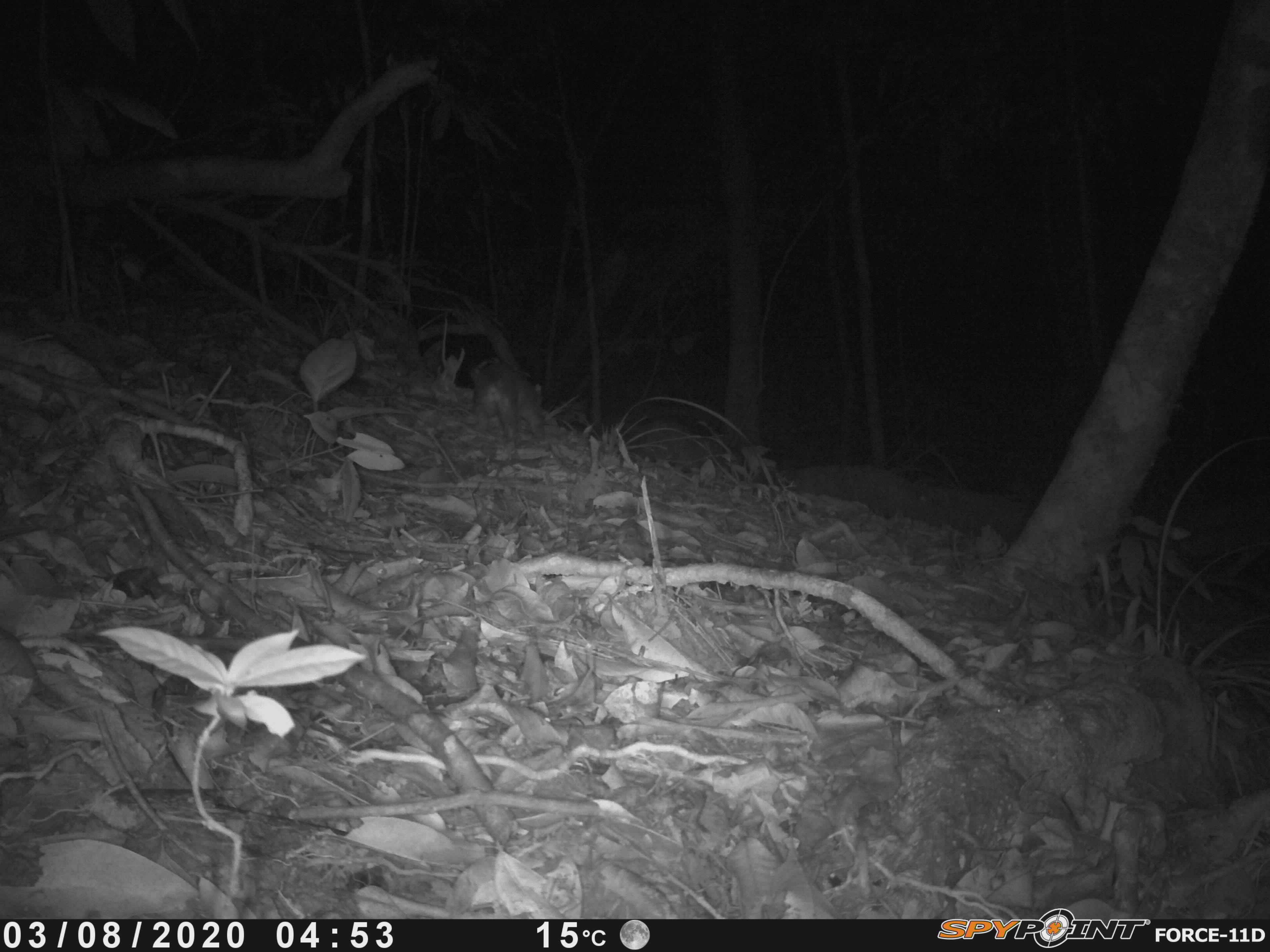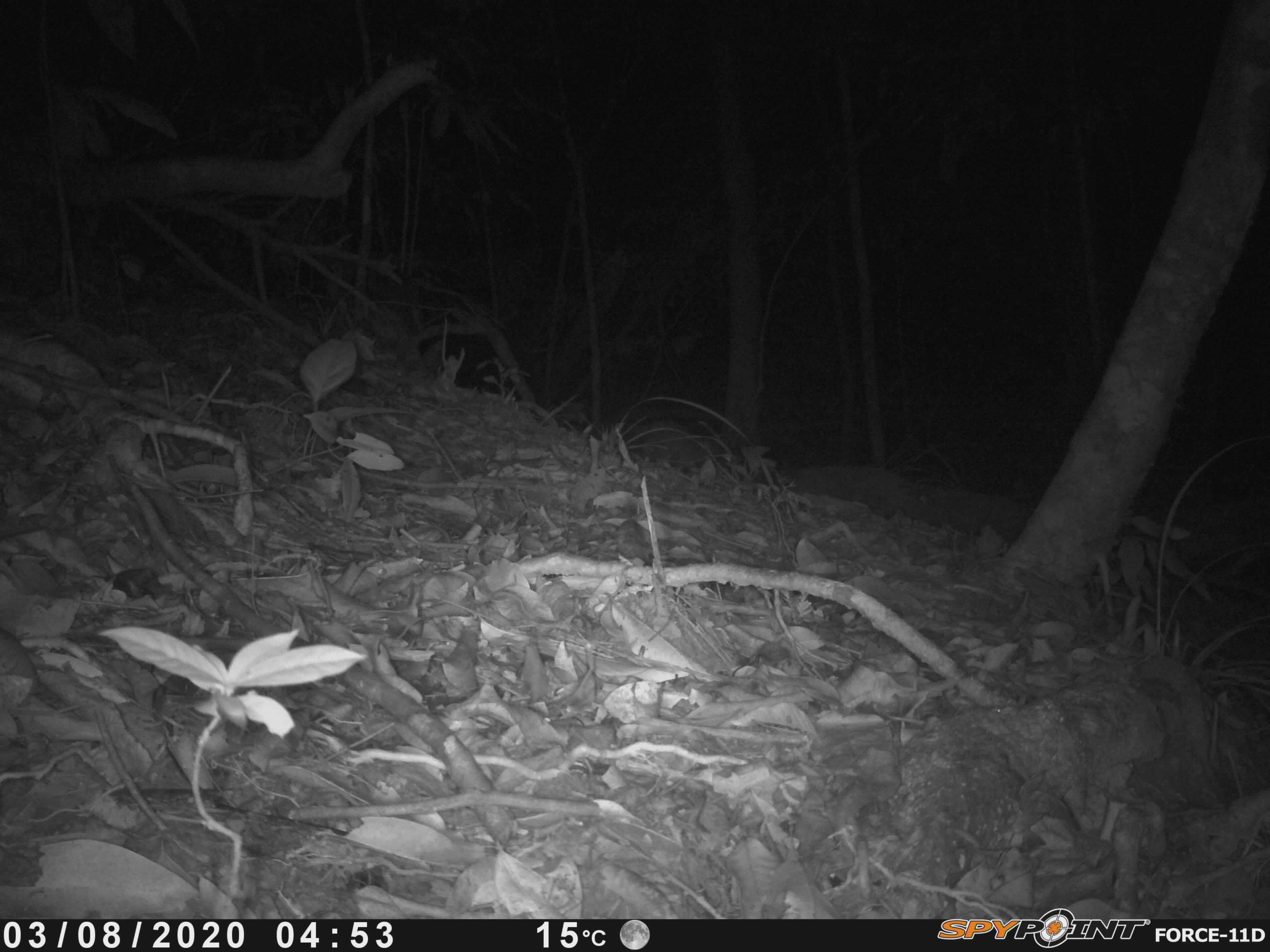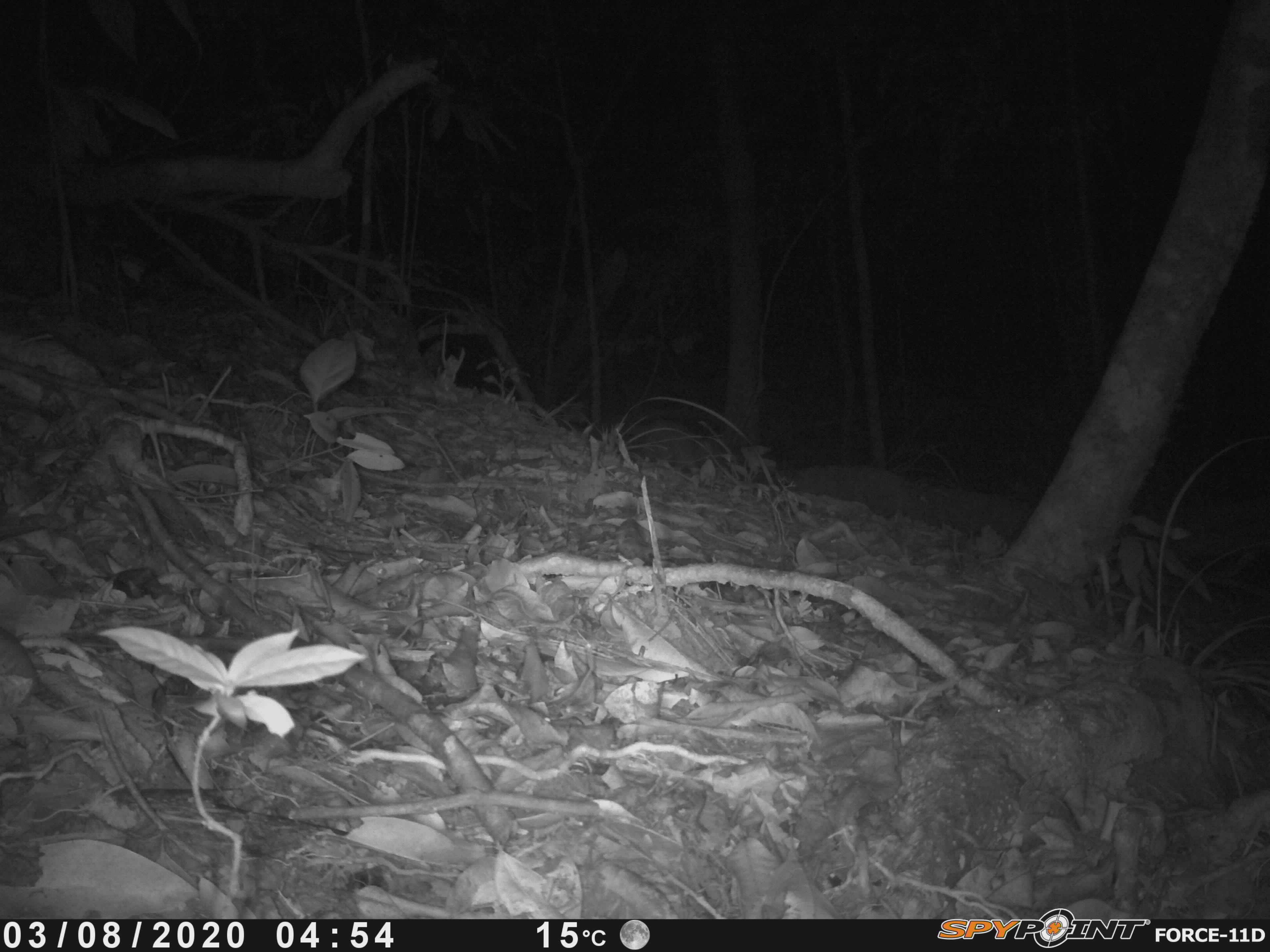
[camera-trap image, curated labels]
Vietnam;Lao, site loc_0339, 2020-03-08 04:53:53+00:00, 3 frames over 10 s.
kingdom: Animalia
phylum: Chordata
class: Mammalia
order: Carnivora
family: Mustelidae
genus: Melogale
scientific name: Melogale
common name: ferret badger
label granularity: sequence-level